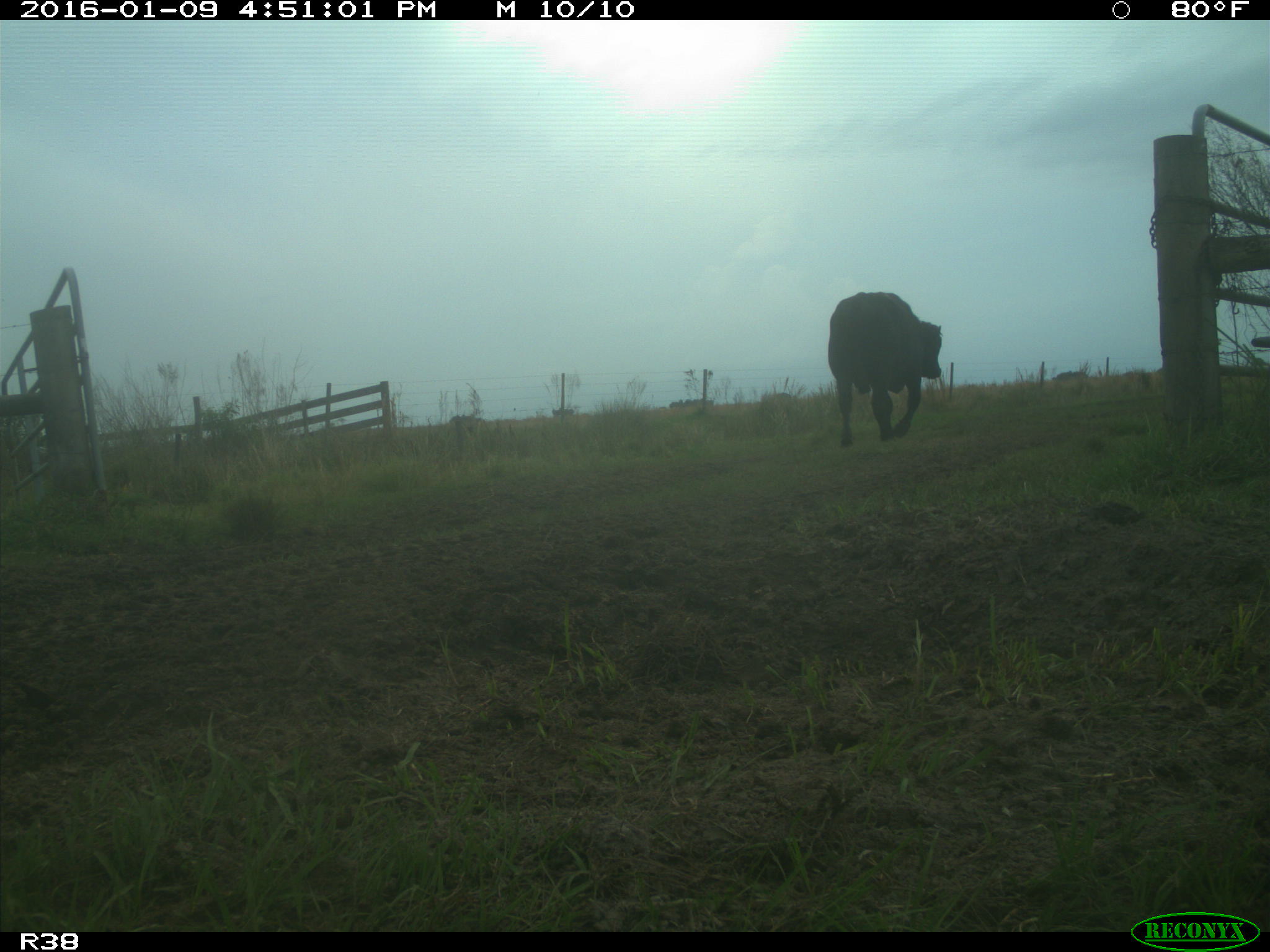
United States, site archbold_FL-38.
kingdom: Animalia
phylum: Chordata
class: Mammalia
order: Artiodactyla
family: Bovidae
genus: Bos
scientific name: Bos taurus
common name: domestic cow